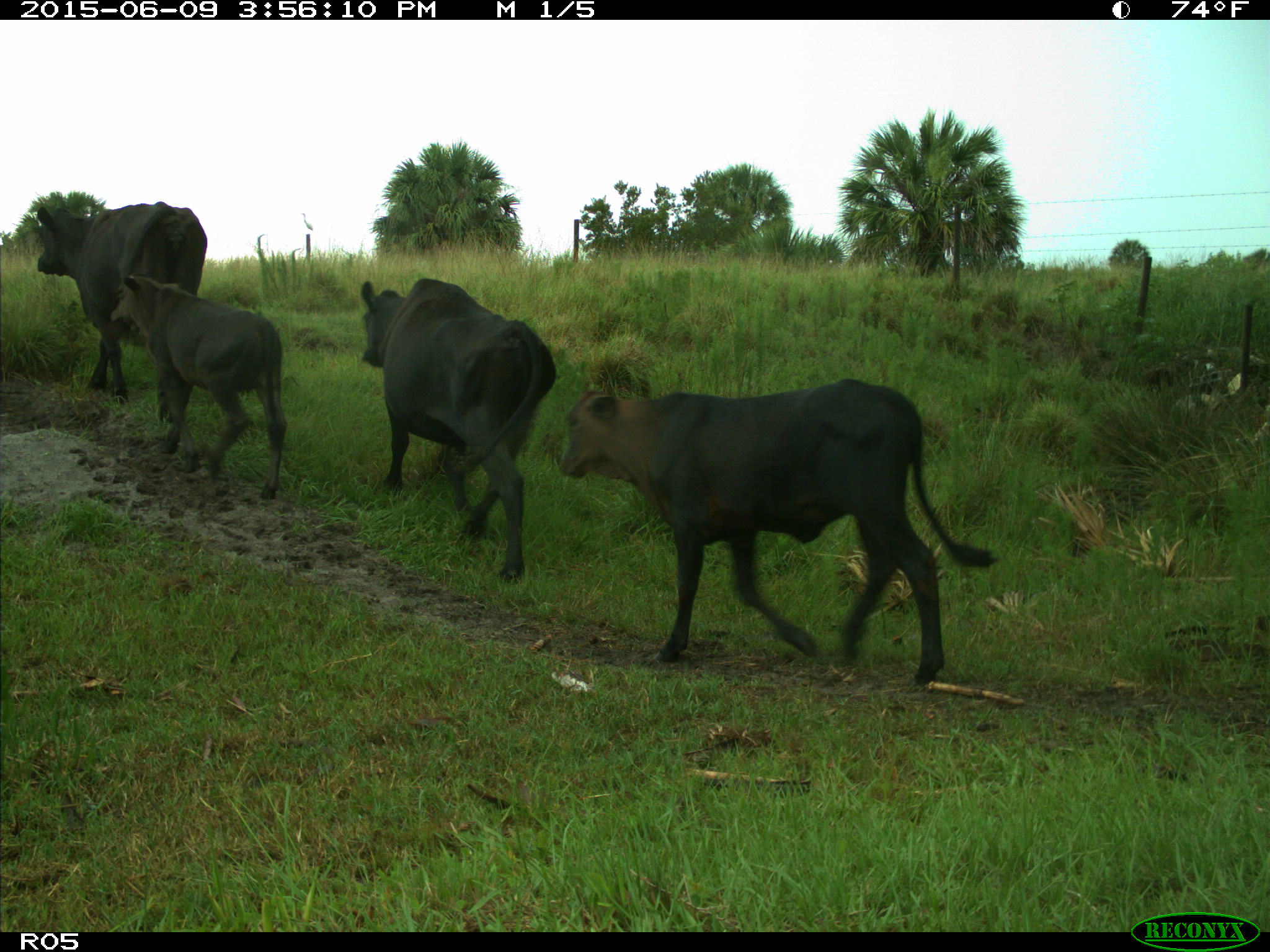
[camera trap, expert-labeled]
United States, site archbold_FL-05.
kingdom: Animalia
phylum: Chordata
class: Mammalia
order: Artiodactyla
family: Bovidae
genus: Bos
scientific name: Bos taurus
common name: domestic cow